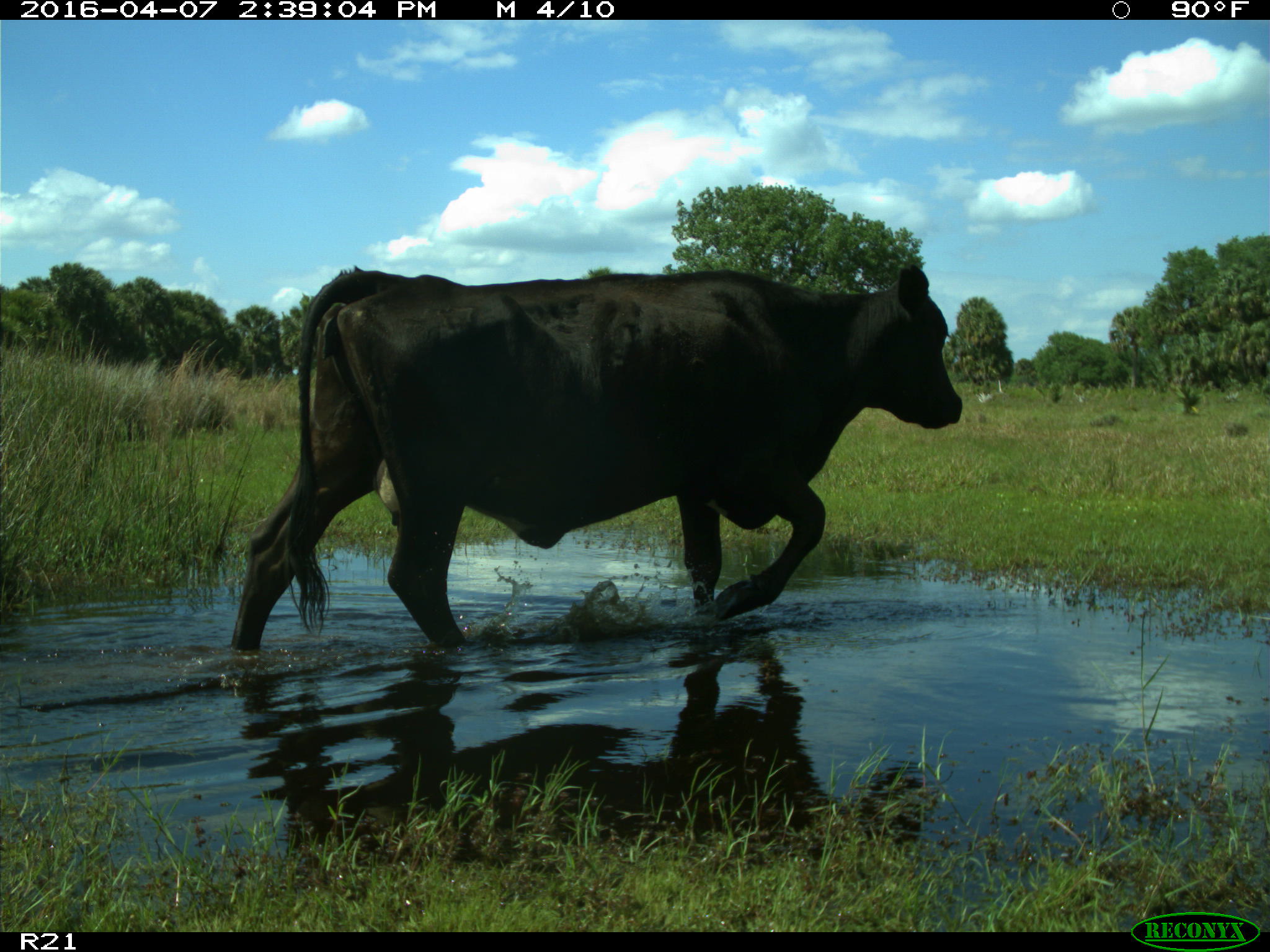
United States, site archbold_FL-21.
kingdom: Animalia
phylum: Chordata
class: Mammalia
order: Artiodactyla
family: Bovidae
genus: Bos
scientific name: Bos taurus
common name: domestic cow